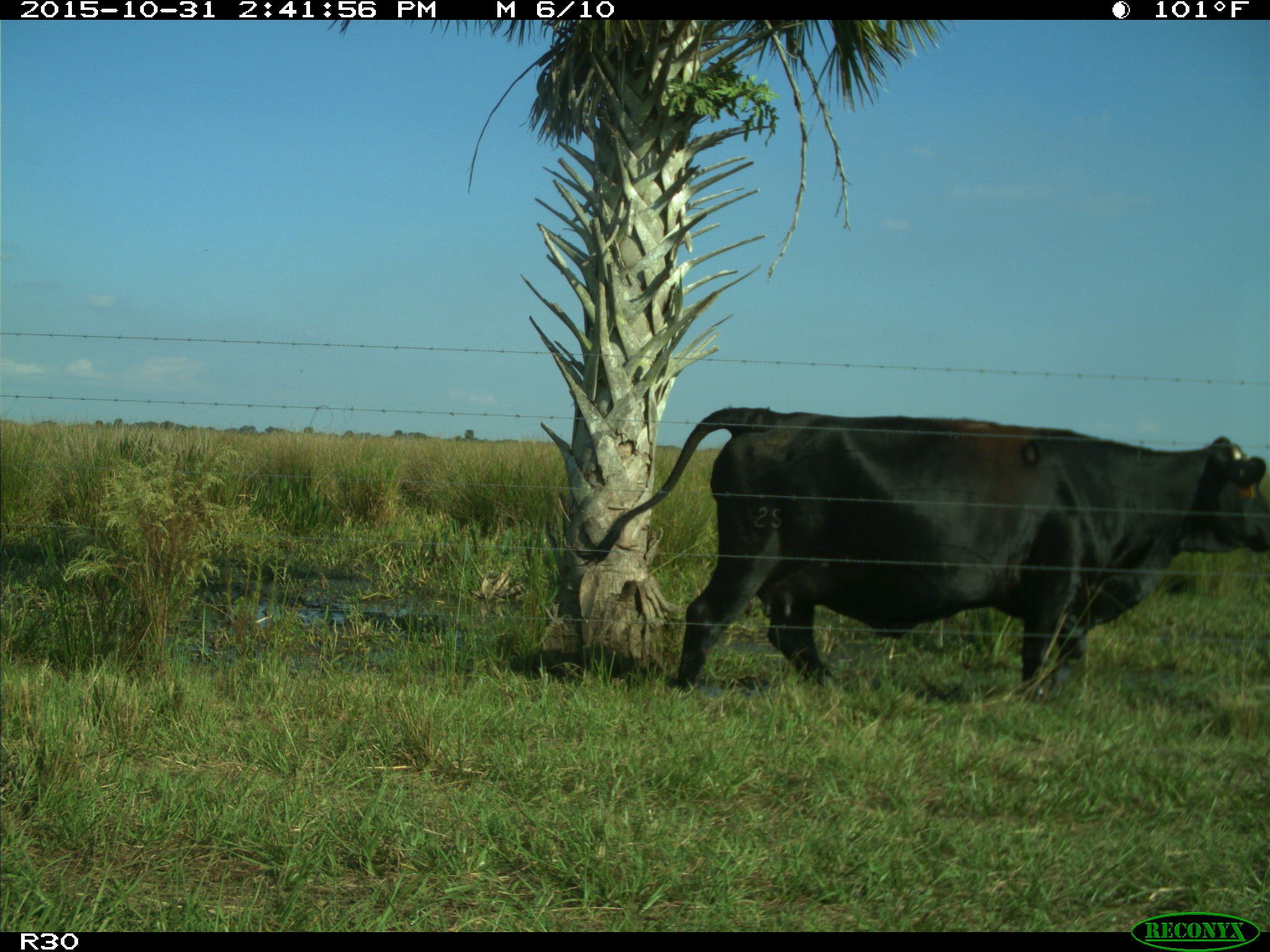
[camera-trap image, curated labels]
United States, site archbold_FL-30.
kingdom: Animalia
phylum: Chordata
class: Mammalia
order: Artiodactyla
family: Bovidae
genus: Bos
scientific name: Bos taurus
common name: domestic cow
Bos taurus (domestic cow).